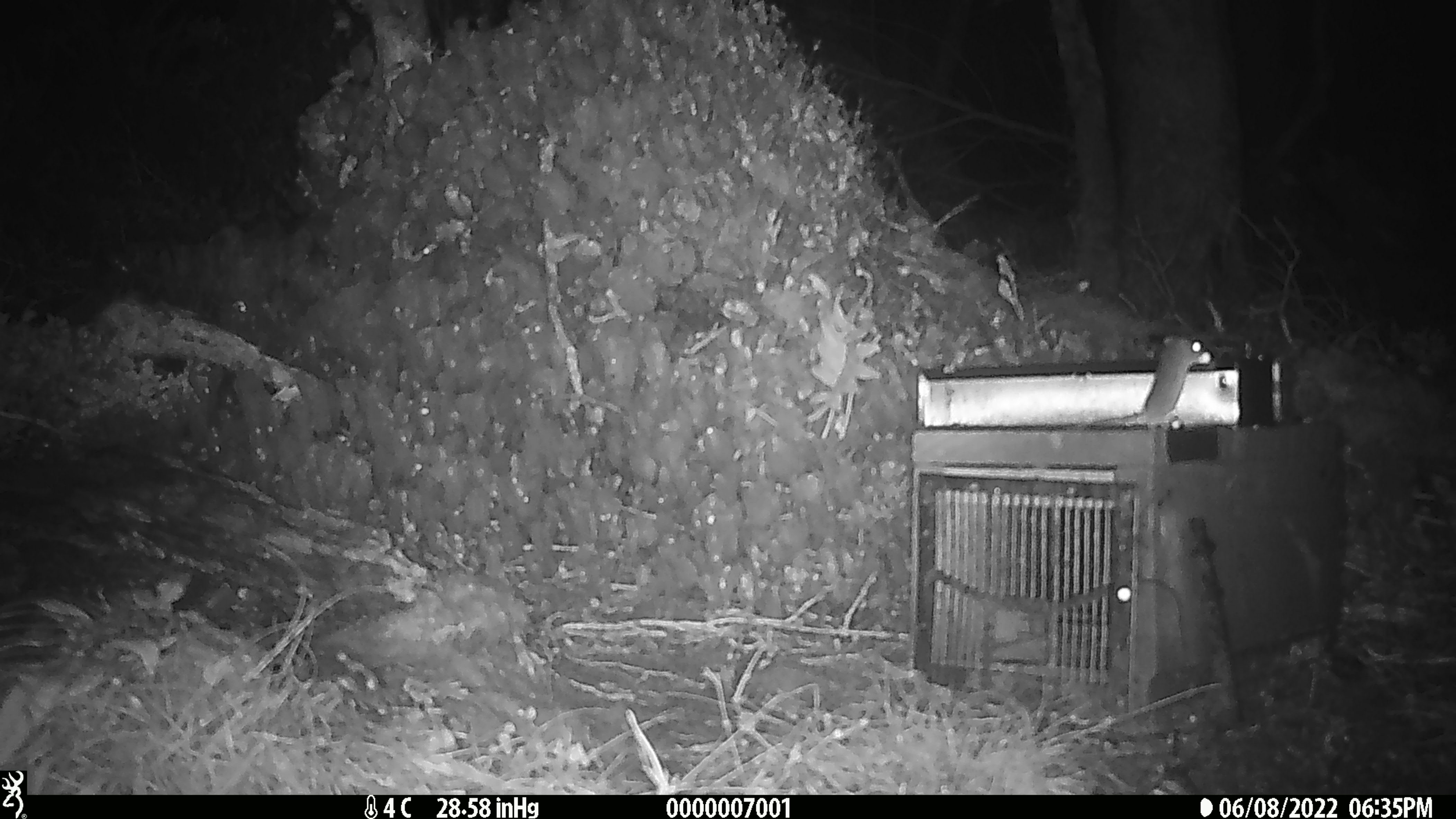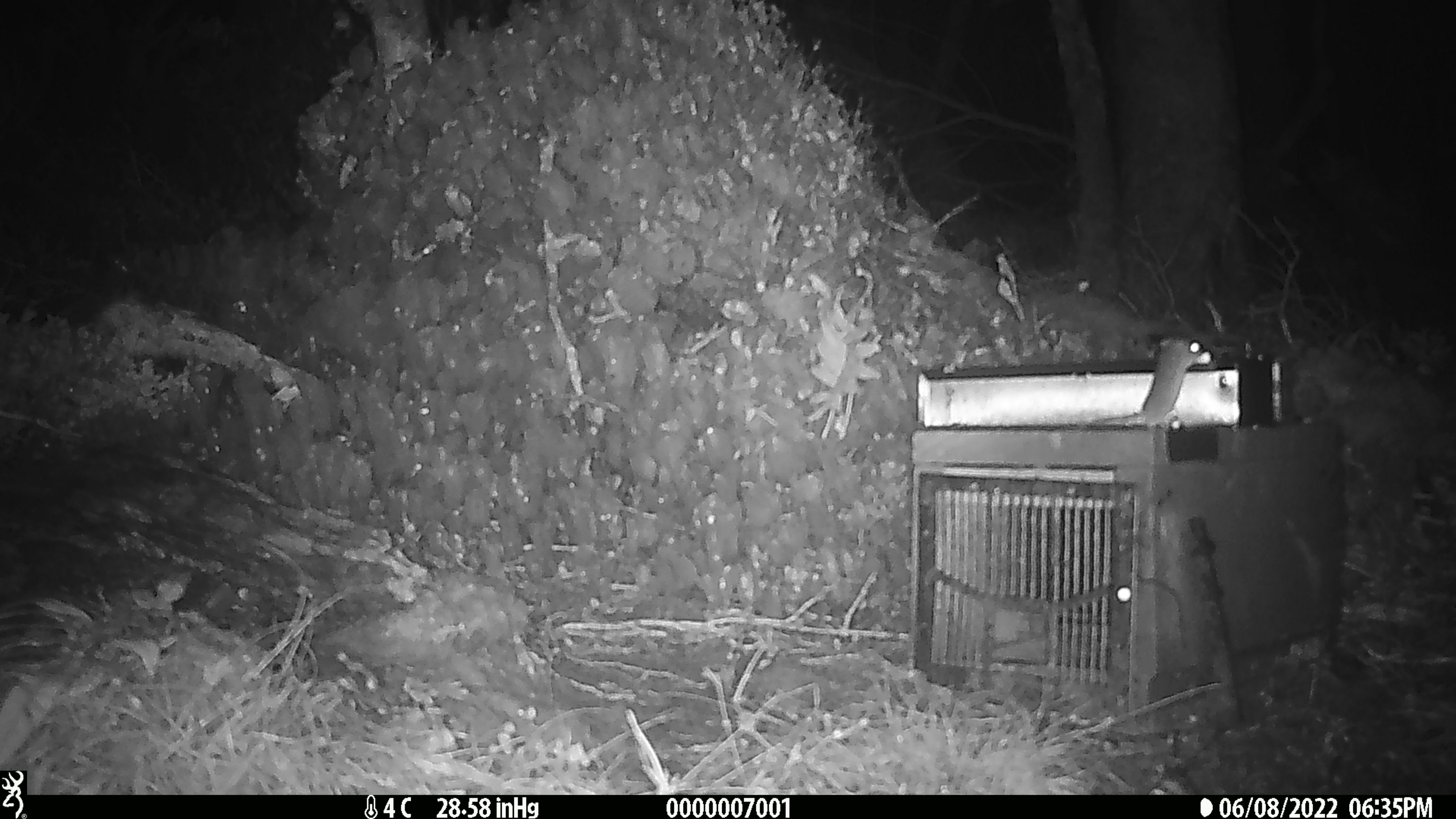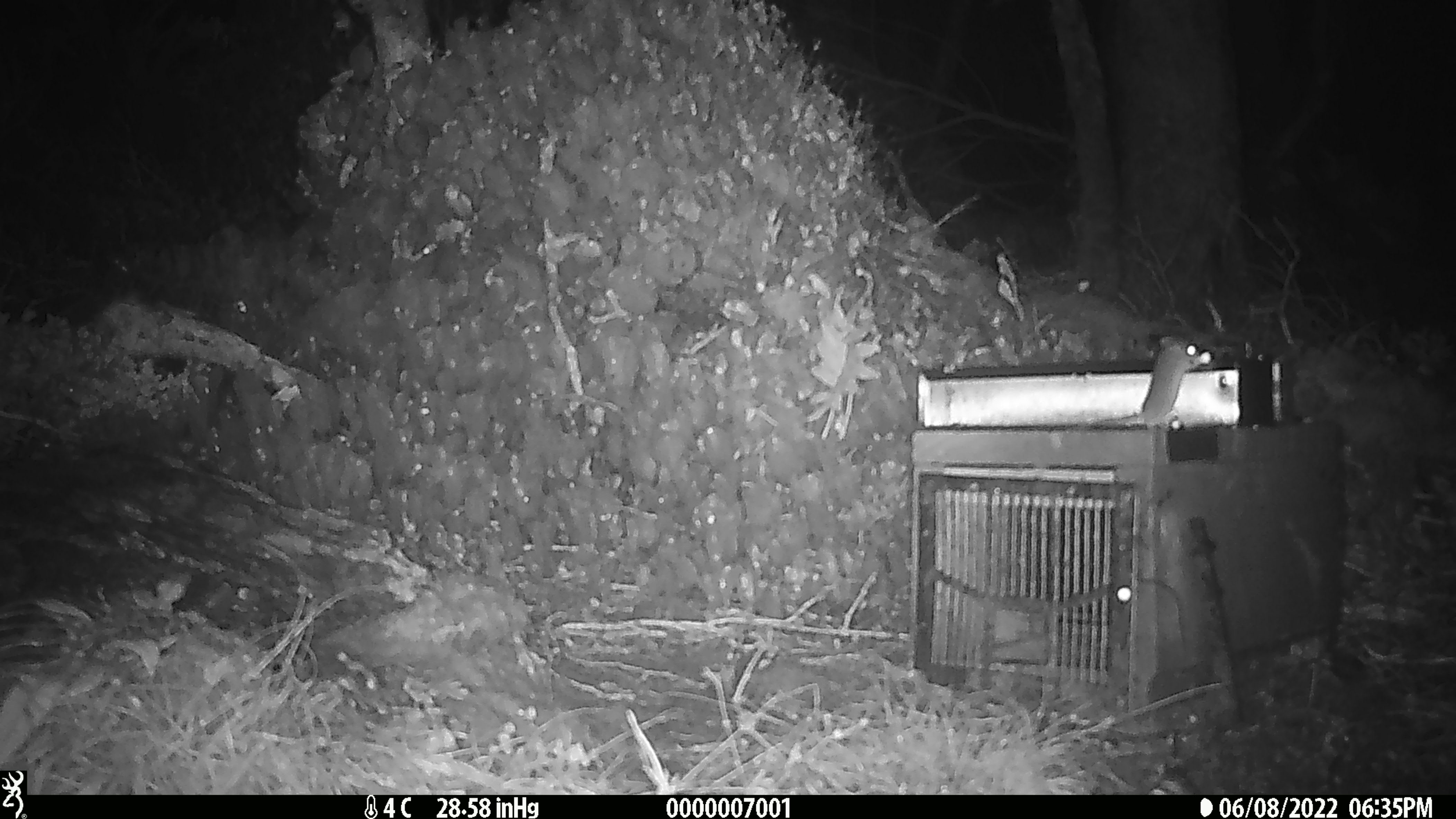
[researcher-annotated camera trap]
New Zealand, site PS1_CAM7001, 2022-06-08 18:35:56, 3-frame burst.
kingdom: Animalia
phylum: Chordata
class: Mammalia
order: Rodentia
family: Muridae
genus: Mus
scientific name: Mus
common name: mouse